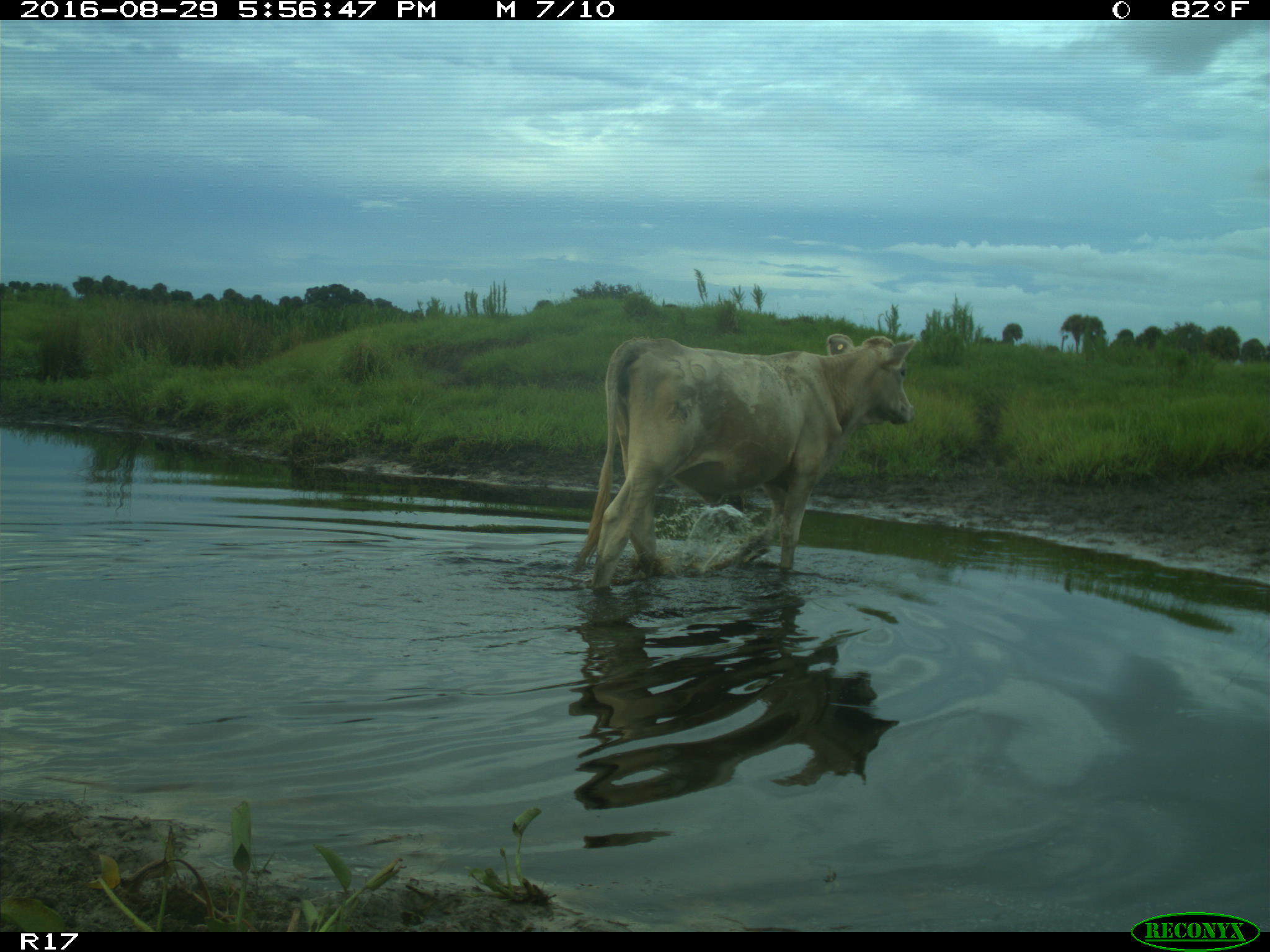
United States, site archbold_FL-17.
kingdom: Animalia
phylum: Chordata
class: Mammalia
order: Artiodactyla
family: Bovidae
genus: Bos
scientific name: Bos taurus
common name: domestic cow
Bos taurus (domestic cow).